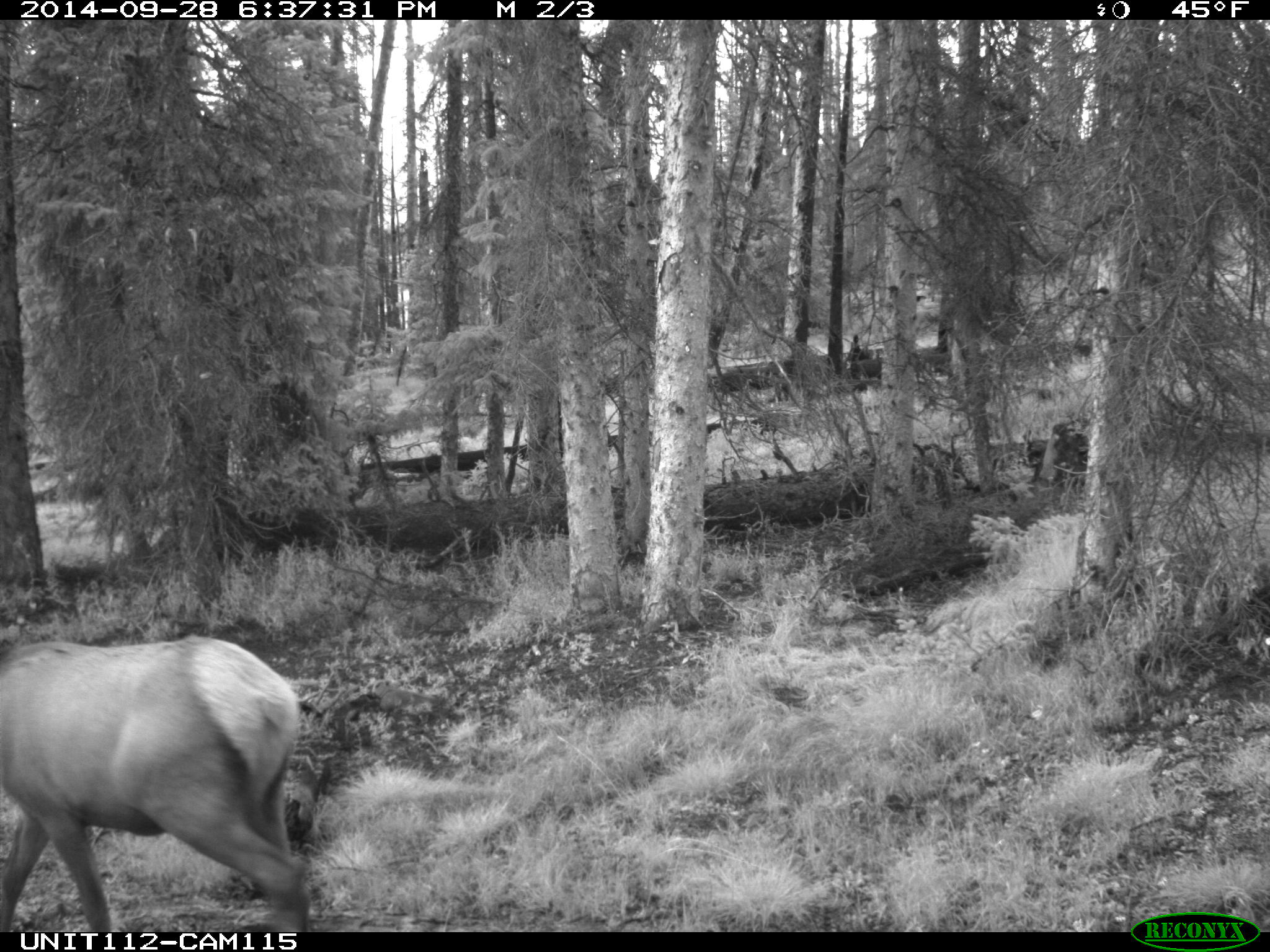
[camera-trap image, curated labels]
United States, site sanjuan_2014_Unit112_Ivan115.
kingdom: Animalia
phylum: Chordata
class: Mammalia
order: Artiodactyla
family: Cervidae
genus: Cervus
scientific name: Cervus elaphus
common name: red deer